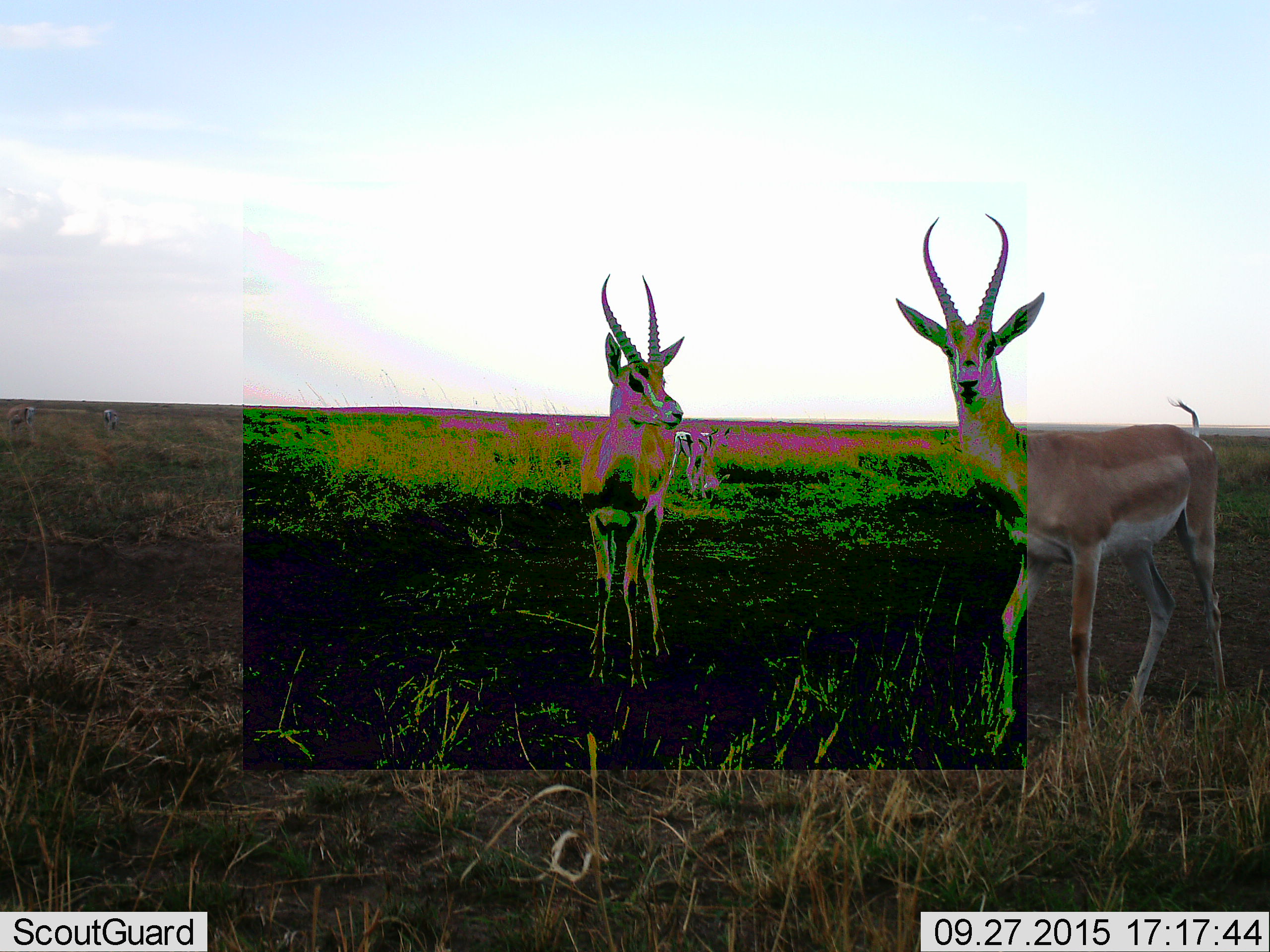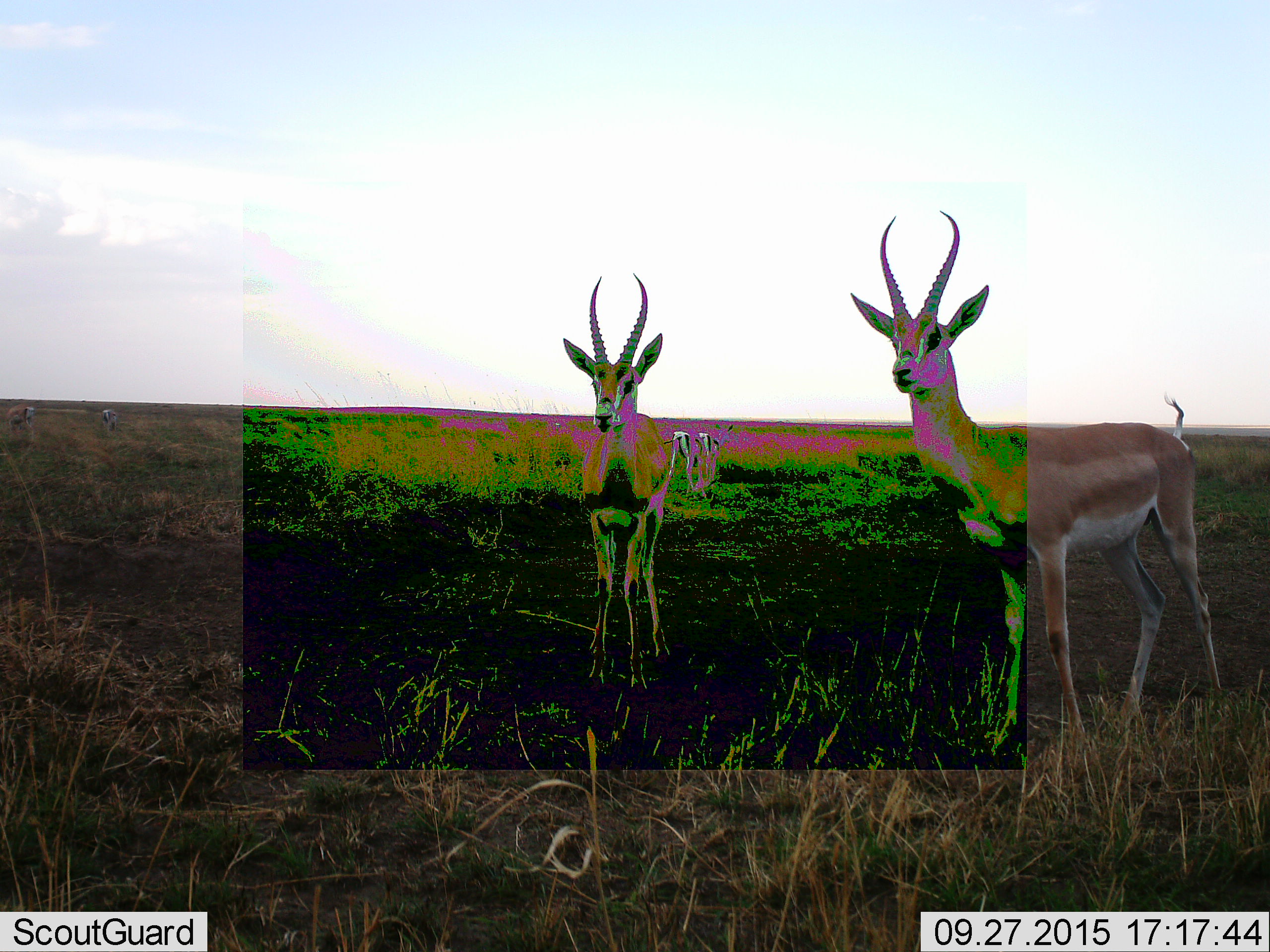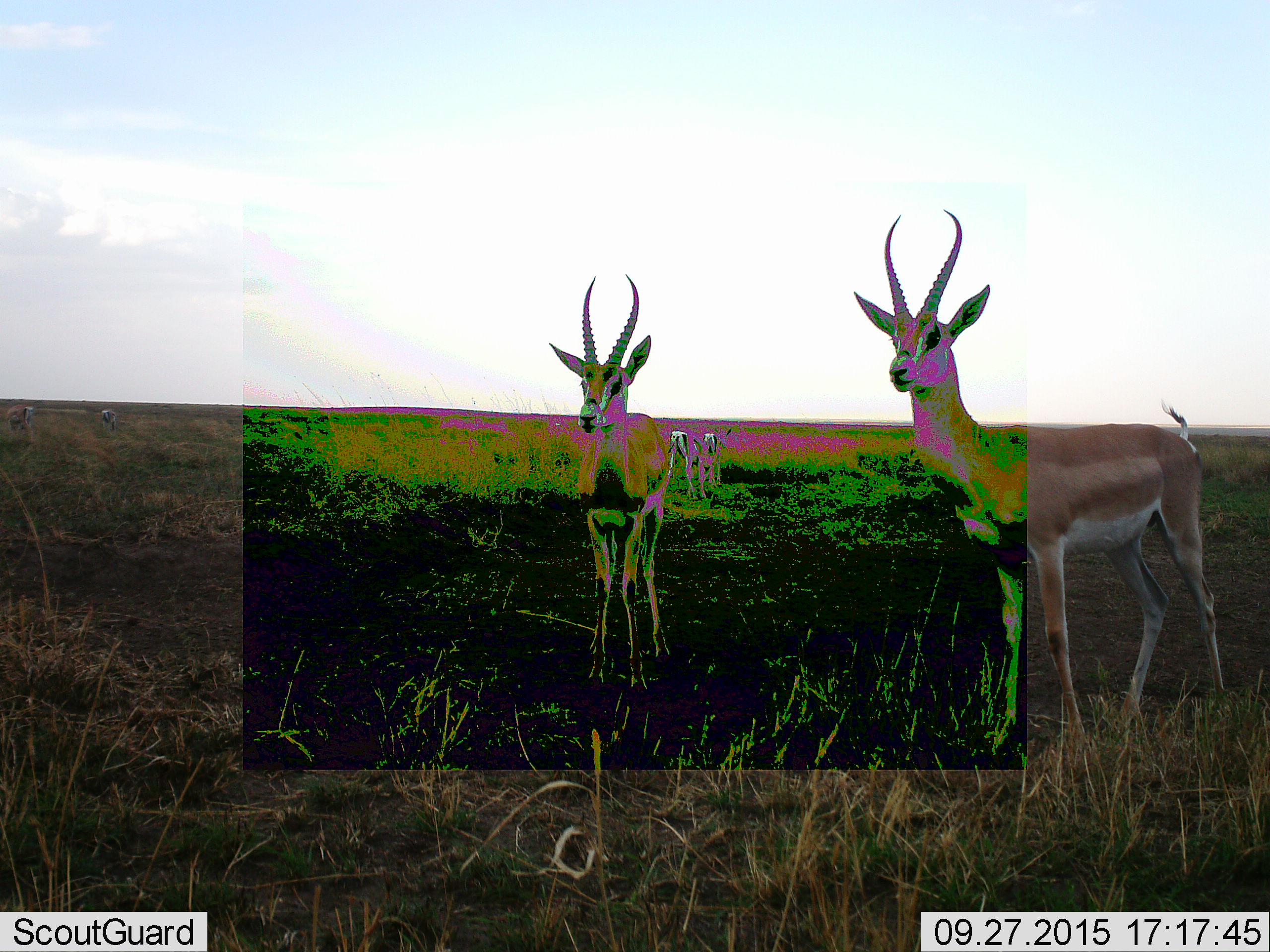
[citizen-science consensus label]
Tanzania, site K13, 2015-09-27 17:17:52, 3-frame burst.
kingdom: Animalia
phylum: Chordata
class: Mammalia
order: Artiodactyla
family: Bovidae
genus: Nanger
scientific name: Nanger granti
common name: grant's gazelle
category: gazellegrants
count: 3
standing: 83%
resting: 0%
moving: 17%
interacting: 0%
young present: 0%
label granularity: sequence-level